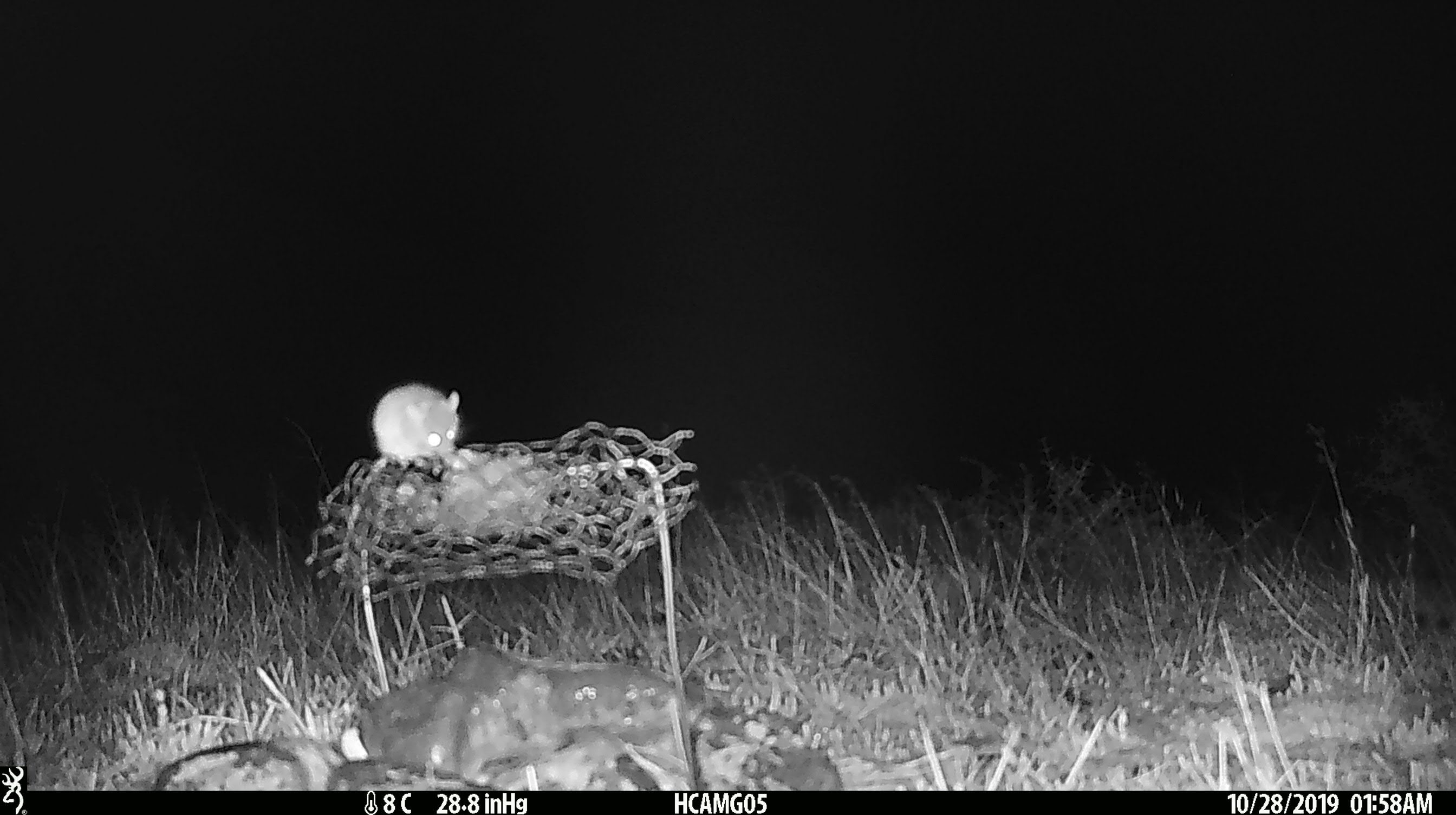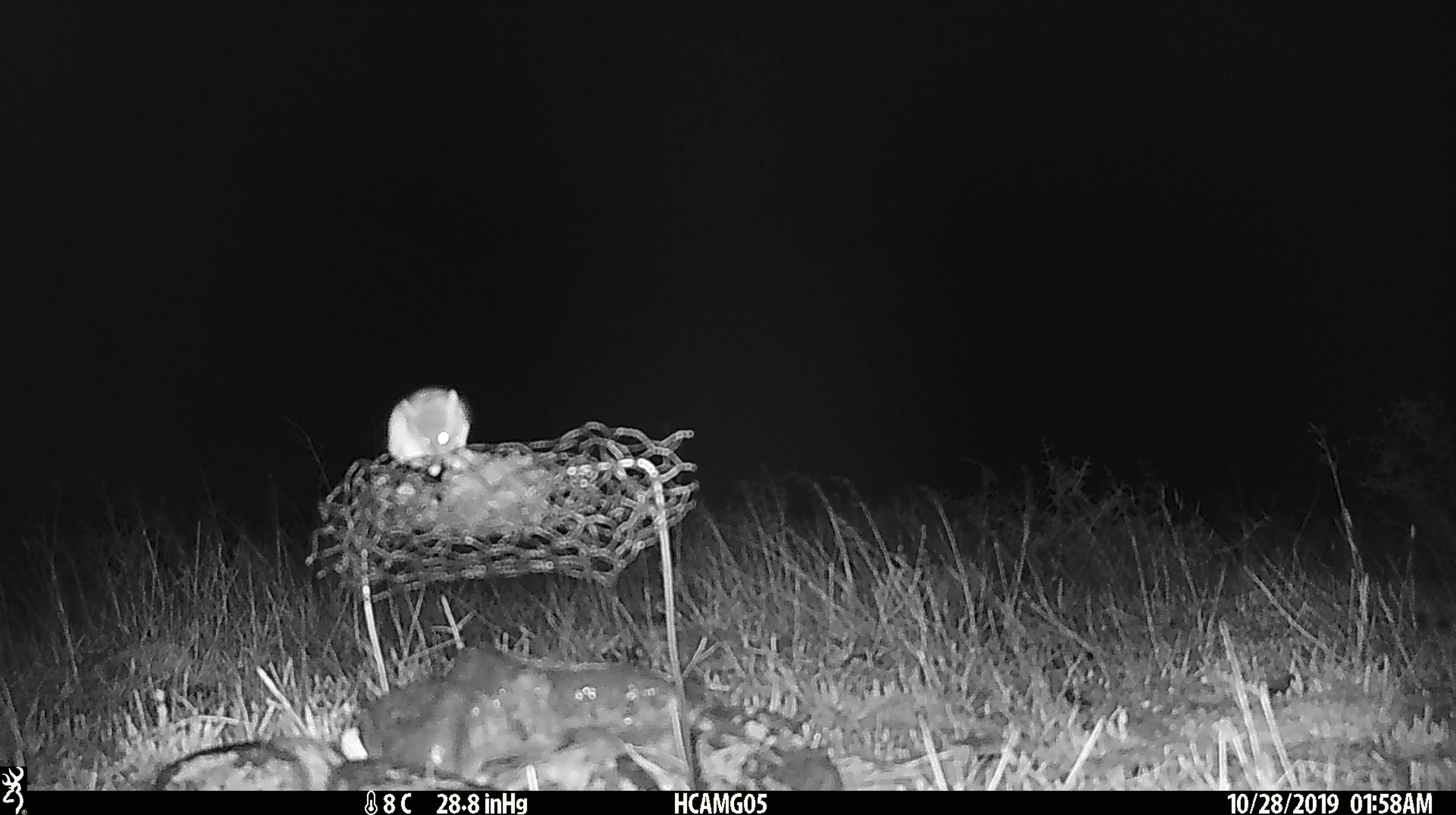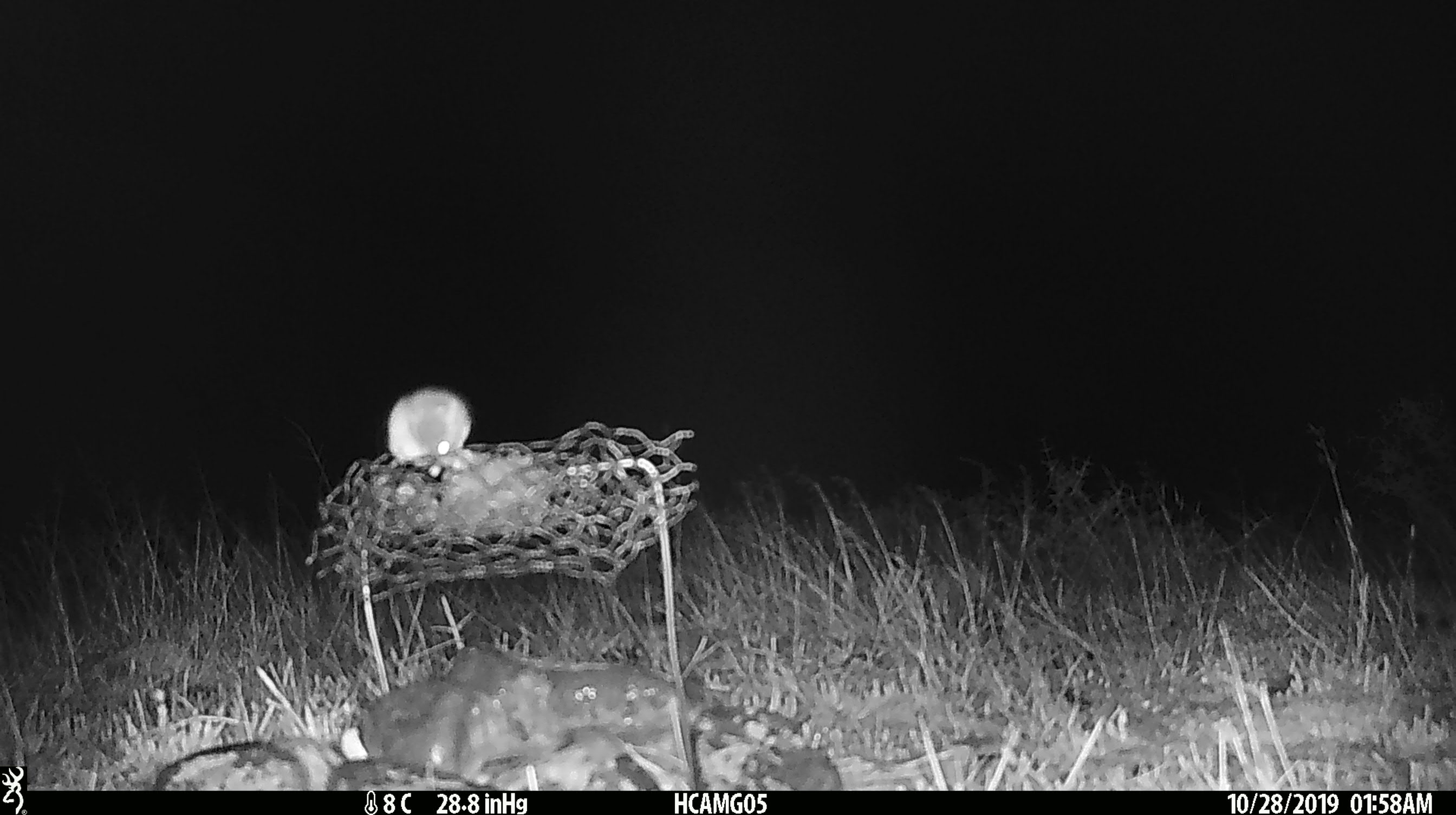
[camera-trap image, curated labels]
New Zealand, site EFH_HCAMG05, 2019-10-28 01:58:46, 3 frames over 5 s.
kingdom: Animalia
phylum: Chordata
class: Mammalia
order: Rodentia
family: Muridae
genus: Mus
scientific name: Mus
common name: mouse